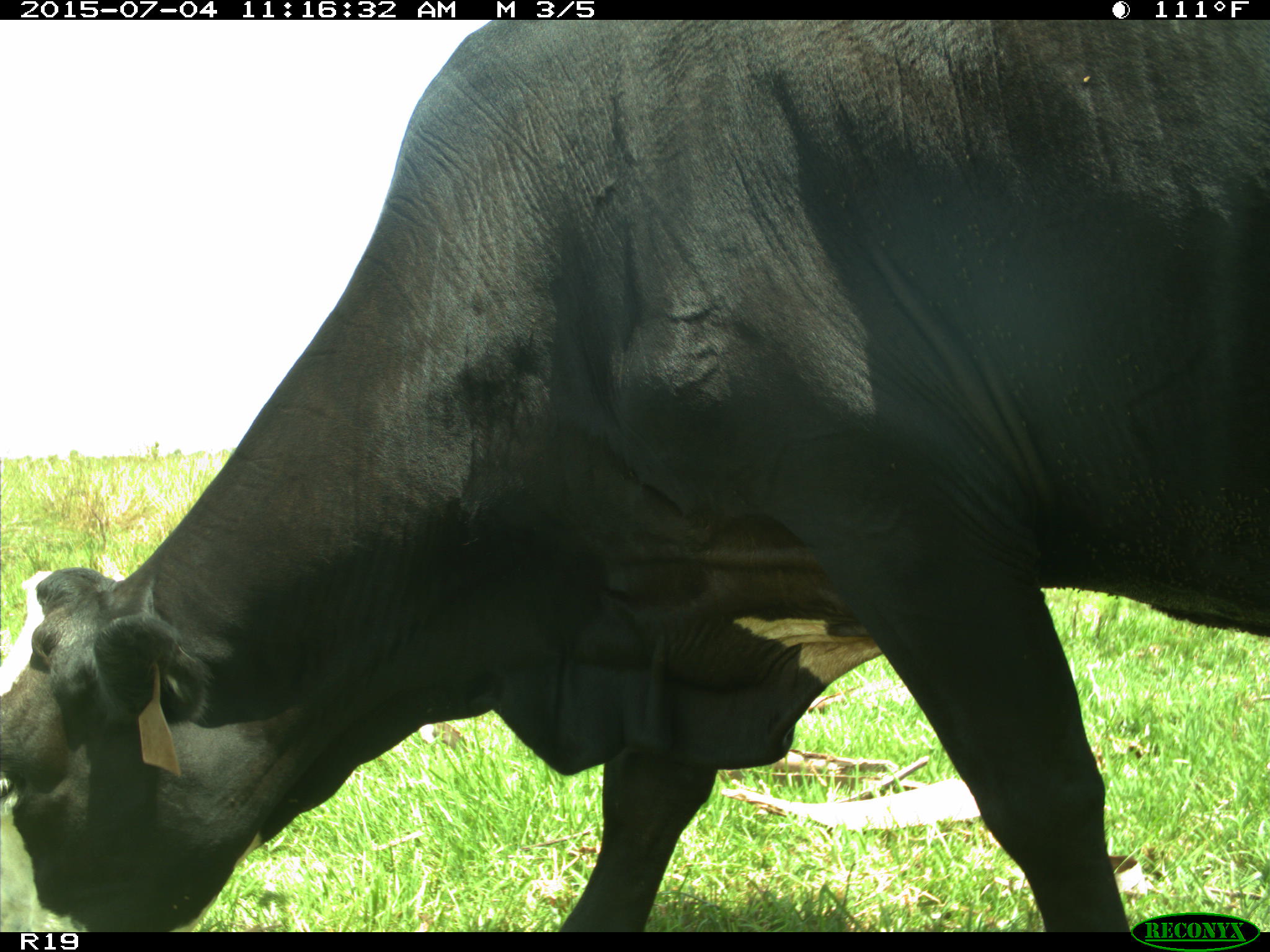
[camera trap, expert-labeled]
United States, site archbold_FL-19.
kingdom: Animalia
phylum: Chordata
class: Mammalia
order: Artiodactyla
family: Bovidae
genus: Bos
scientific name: Bos taurus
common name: domestic cow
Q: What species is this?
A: Bos taurus (domestic cow).